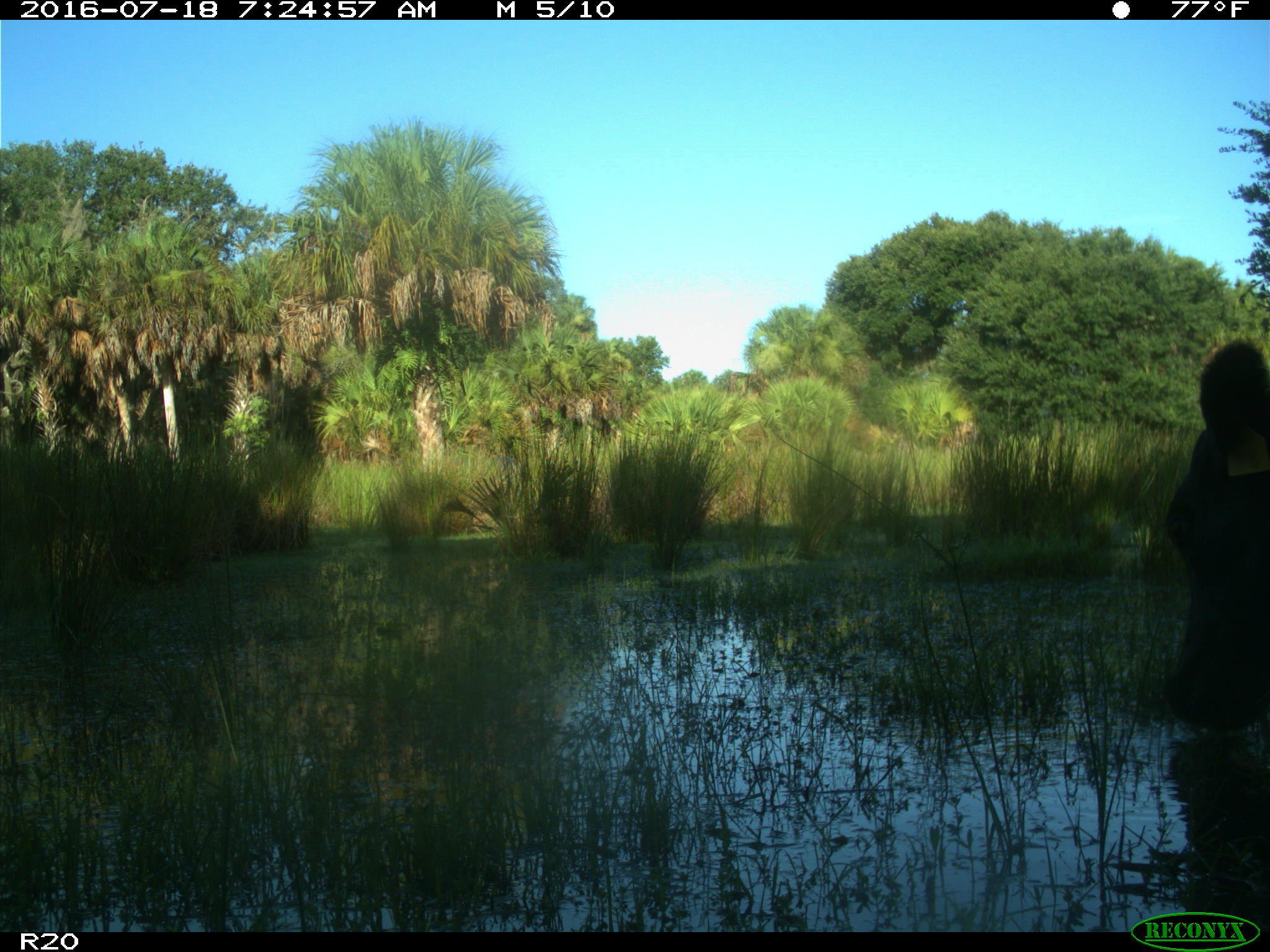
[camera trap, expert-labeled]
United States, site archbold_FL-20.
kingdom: Animalia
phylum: Chordata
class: Mammalia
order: Artiodactyla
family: Bovidae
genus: Bos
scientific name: Bos taurus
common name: domestic cow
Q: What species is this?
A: Bos taurus (domestic cow).